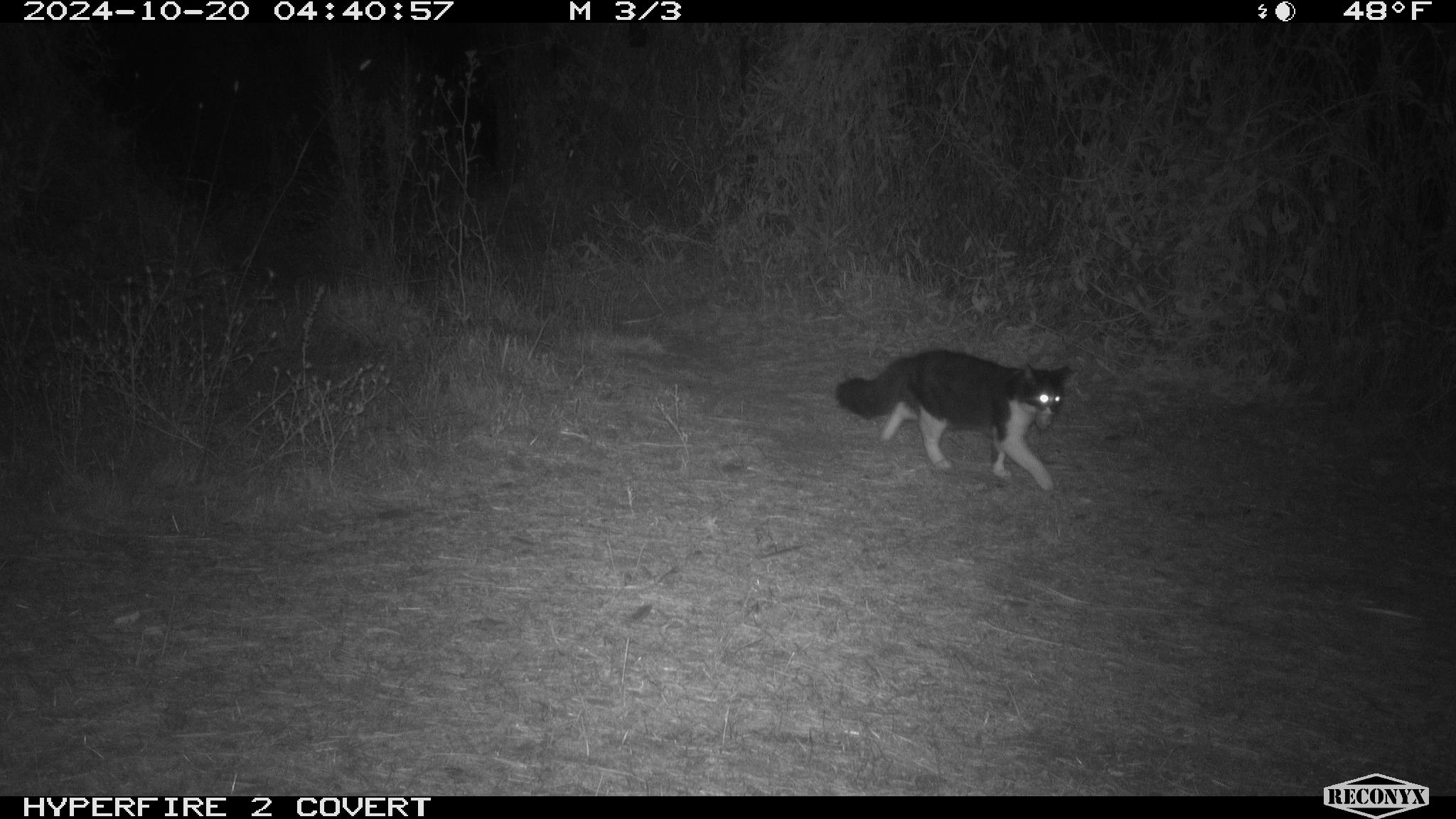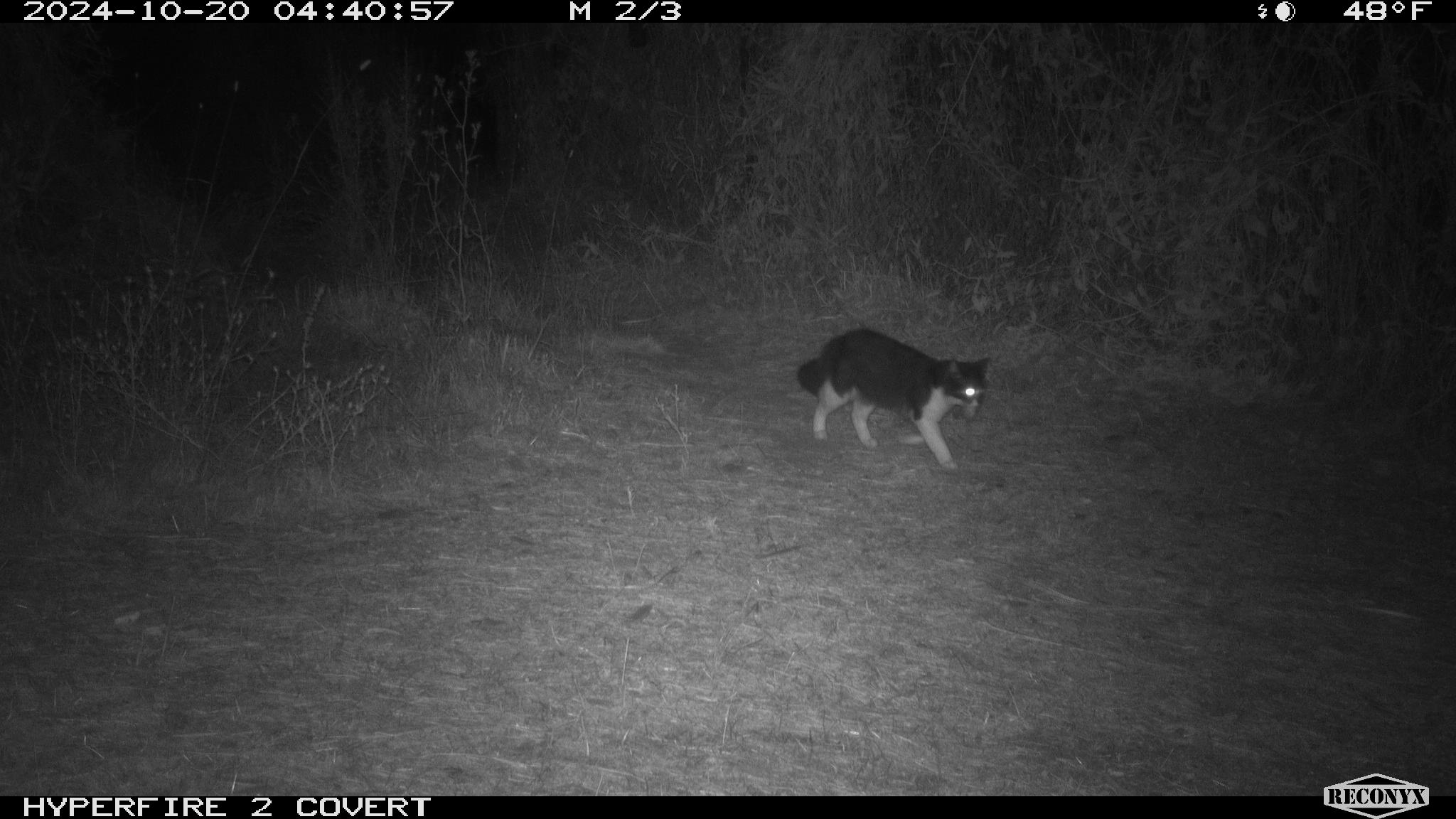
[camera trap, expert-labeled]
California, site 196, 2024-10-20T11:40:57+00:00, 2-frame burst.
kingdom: Animalia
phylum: Chordata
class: Mammalia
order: Carnivora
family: Felidae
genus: Felis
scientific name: Felis catus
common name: domestic cat